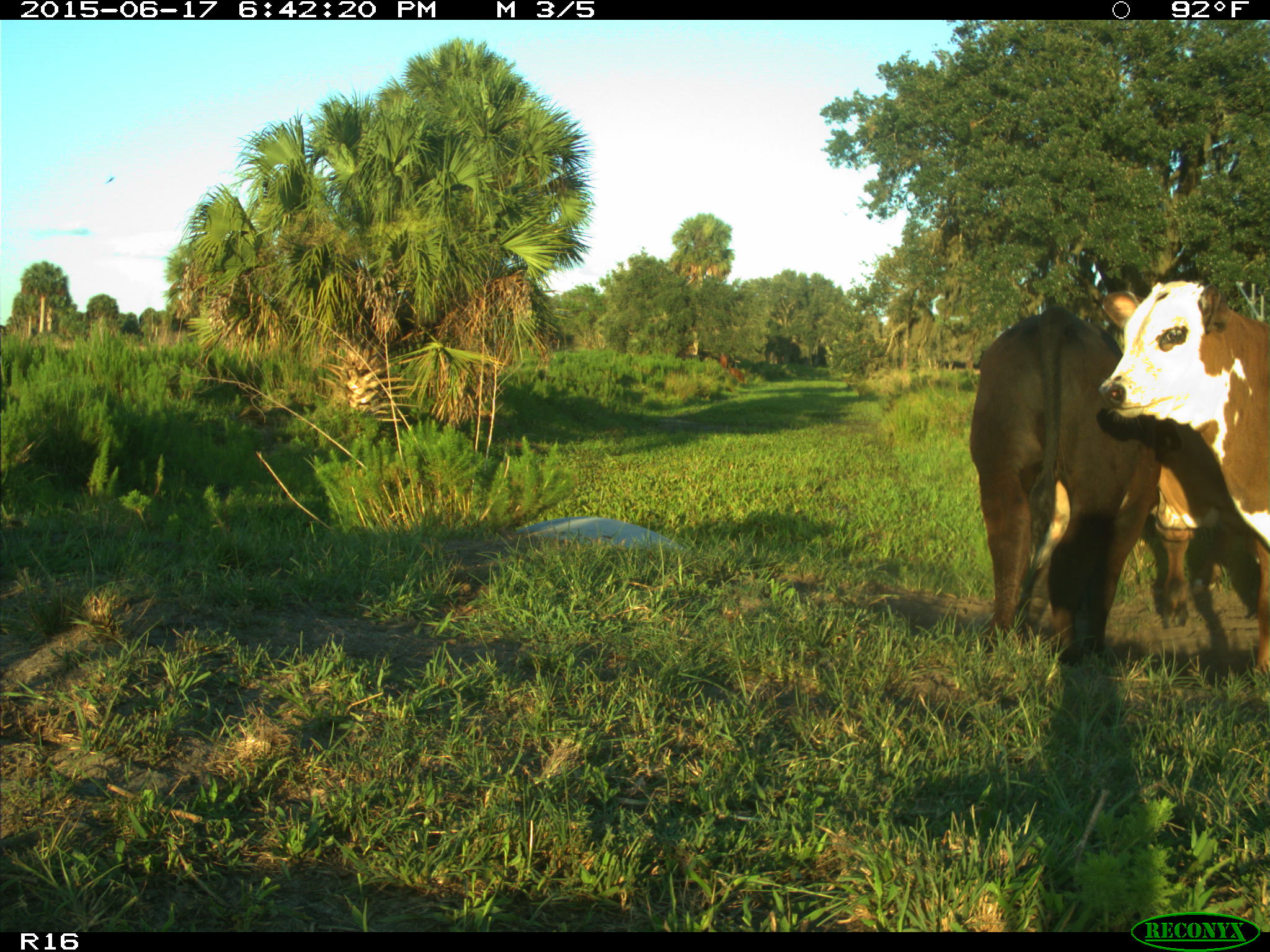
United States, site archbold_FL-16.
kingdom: Animalia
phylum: Chordata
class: Mammalia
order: Artiodactyla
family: Bovidae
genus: Bos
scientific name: Bos taurus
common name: domestic cow